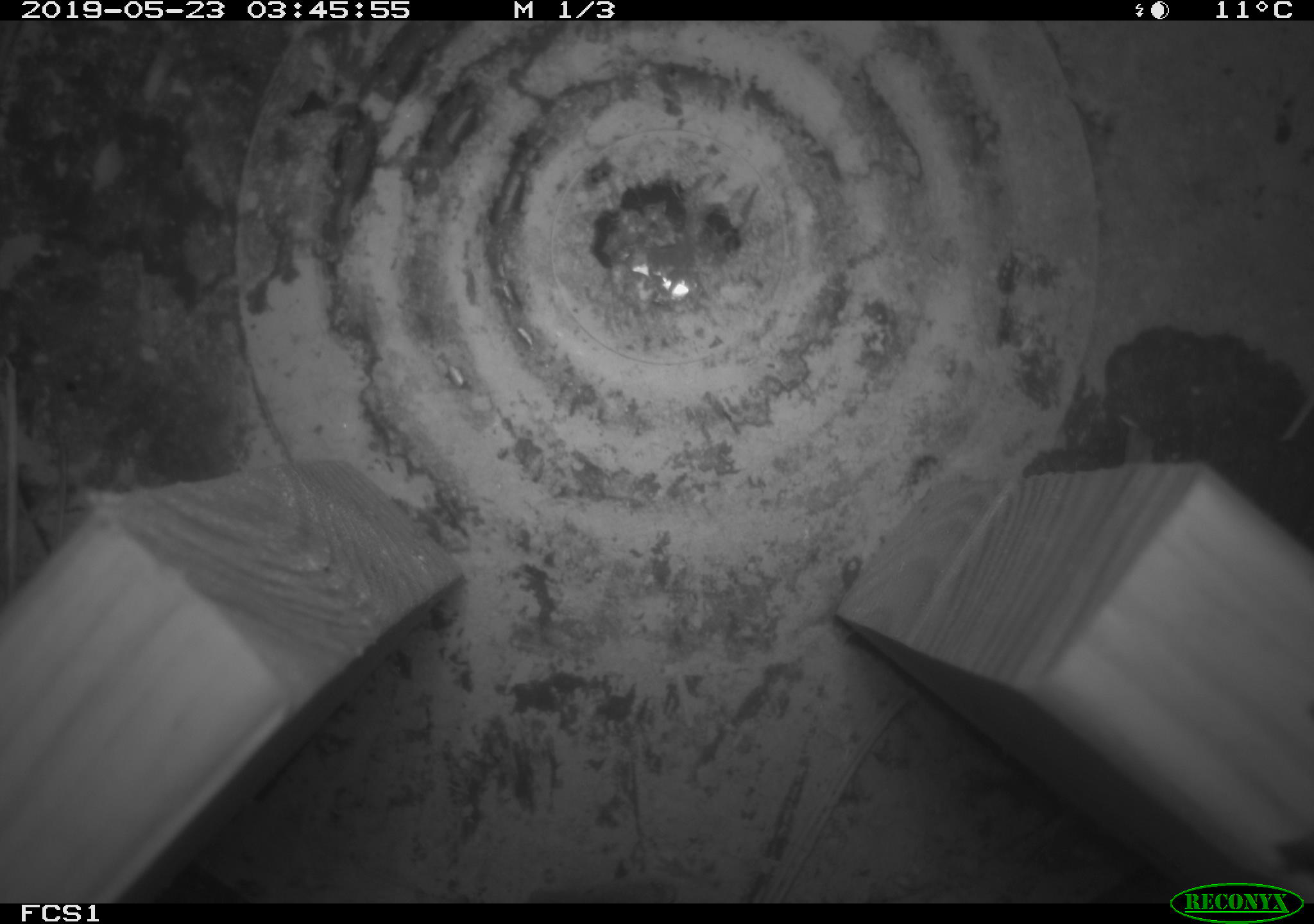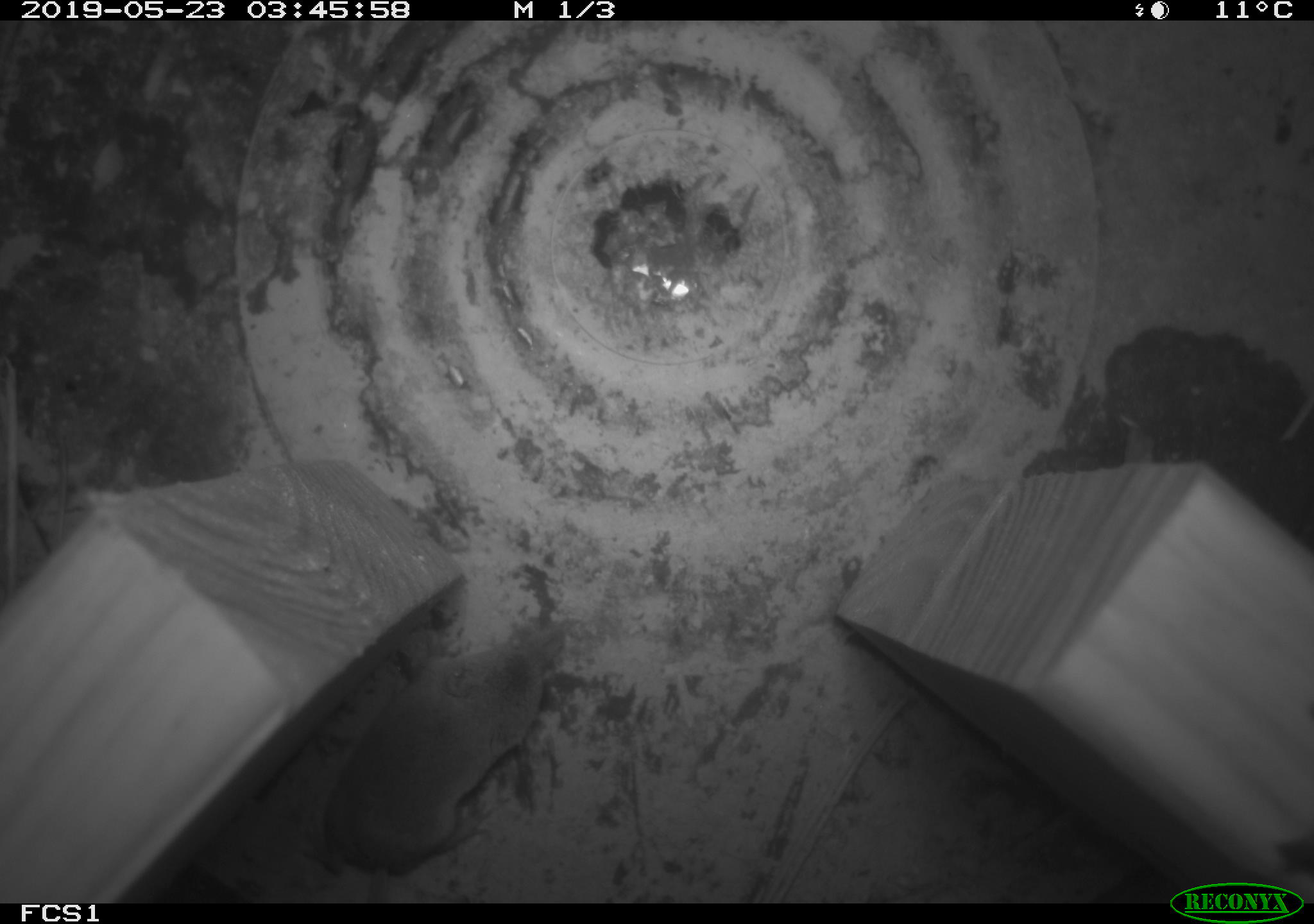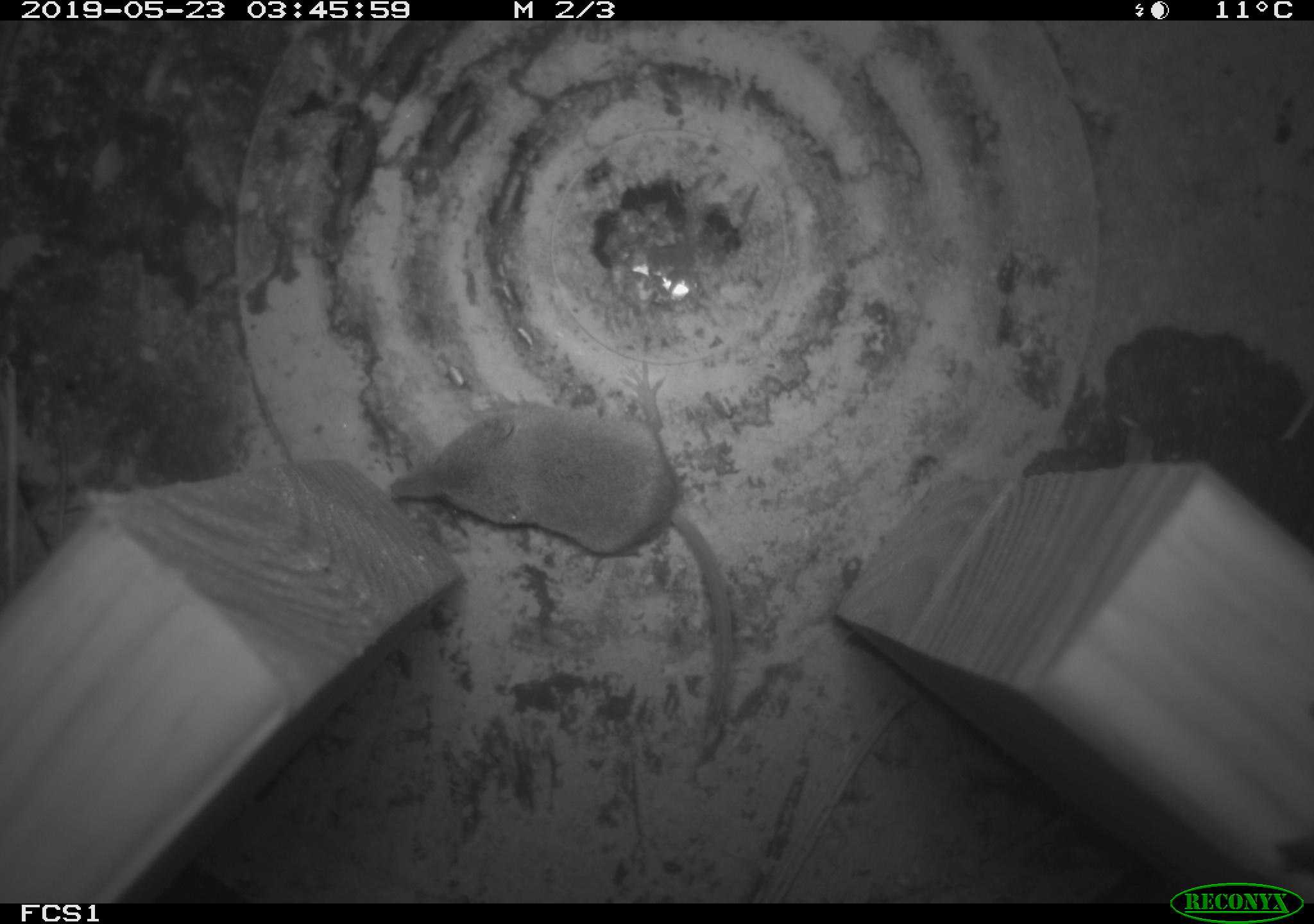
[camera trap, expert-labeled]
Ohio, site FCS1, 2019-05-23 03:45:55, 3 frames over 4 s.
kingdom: Animalia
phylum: Chordata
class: Mammalia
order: Eulipotyphla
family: Soricidae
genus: Sorex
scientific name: Sorex cinereus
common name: masked shrew